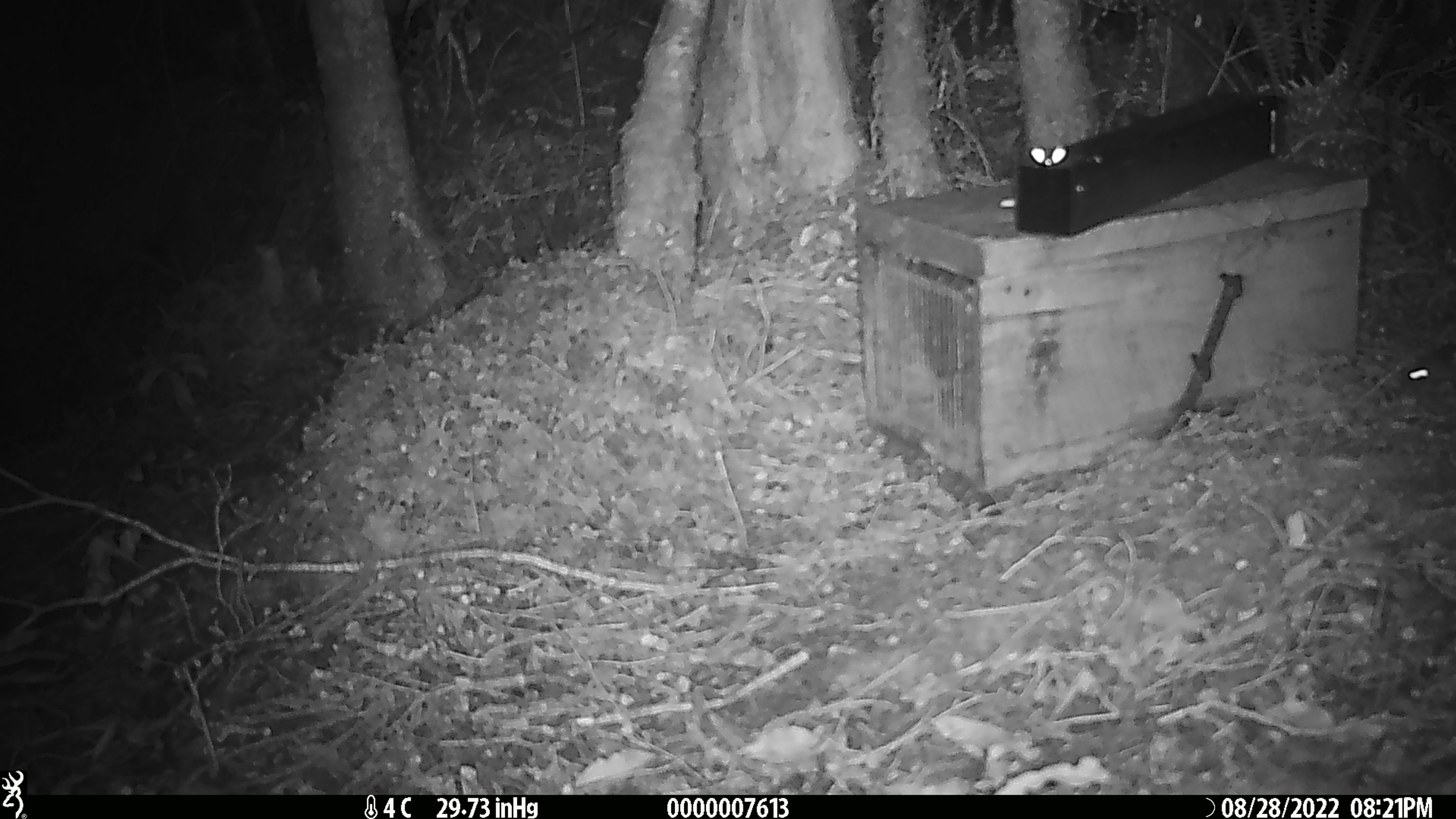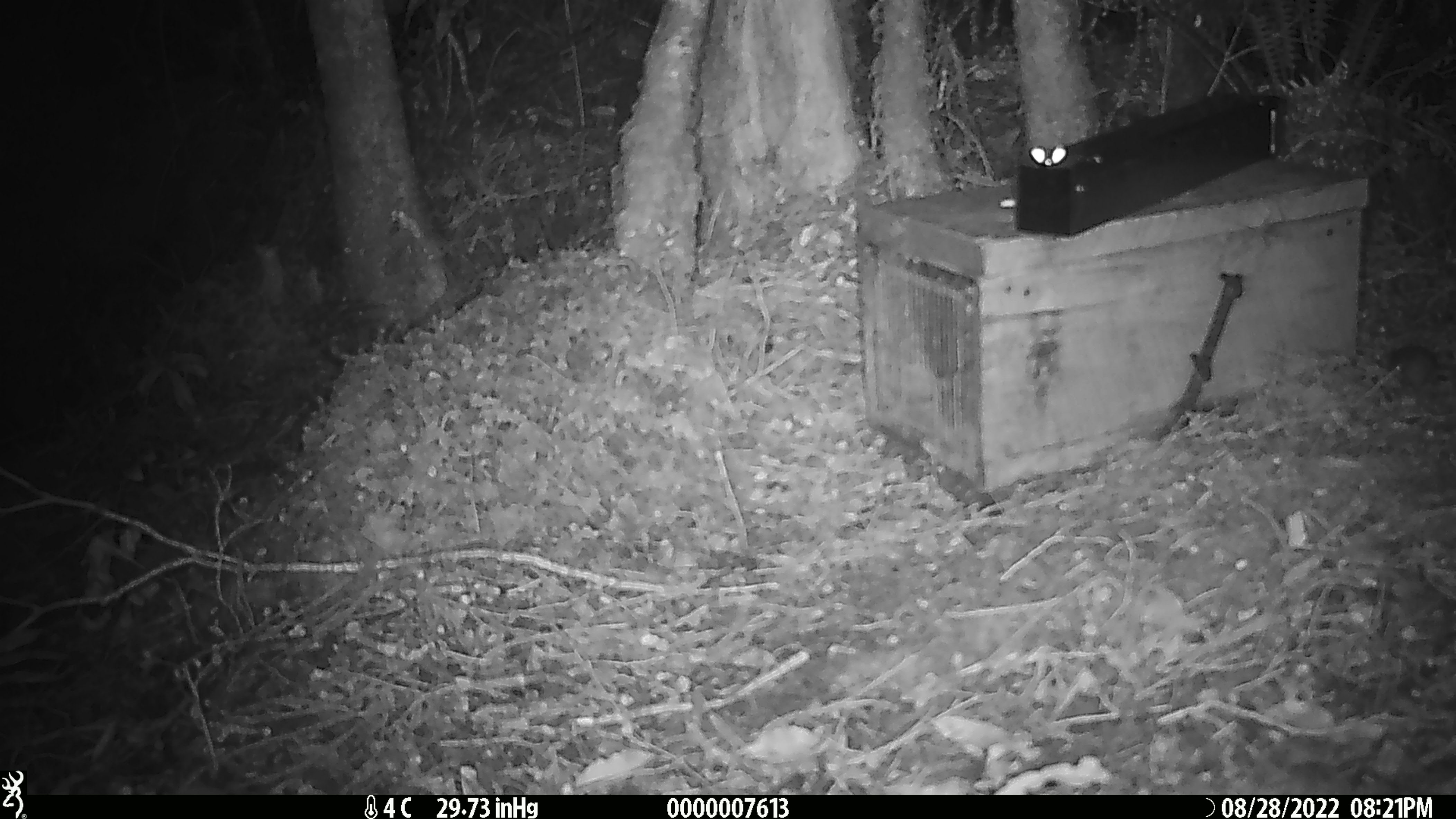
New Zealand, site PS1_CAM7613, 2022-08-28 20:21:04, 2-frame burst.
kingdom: Animalia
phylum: Chordata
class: Mammalia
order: Rodentia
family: Muridae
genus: Mus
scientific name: Mus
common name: mouse